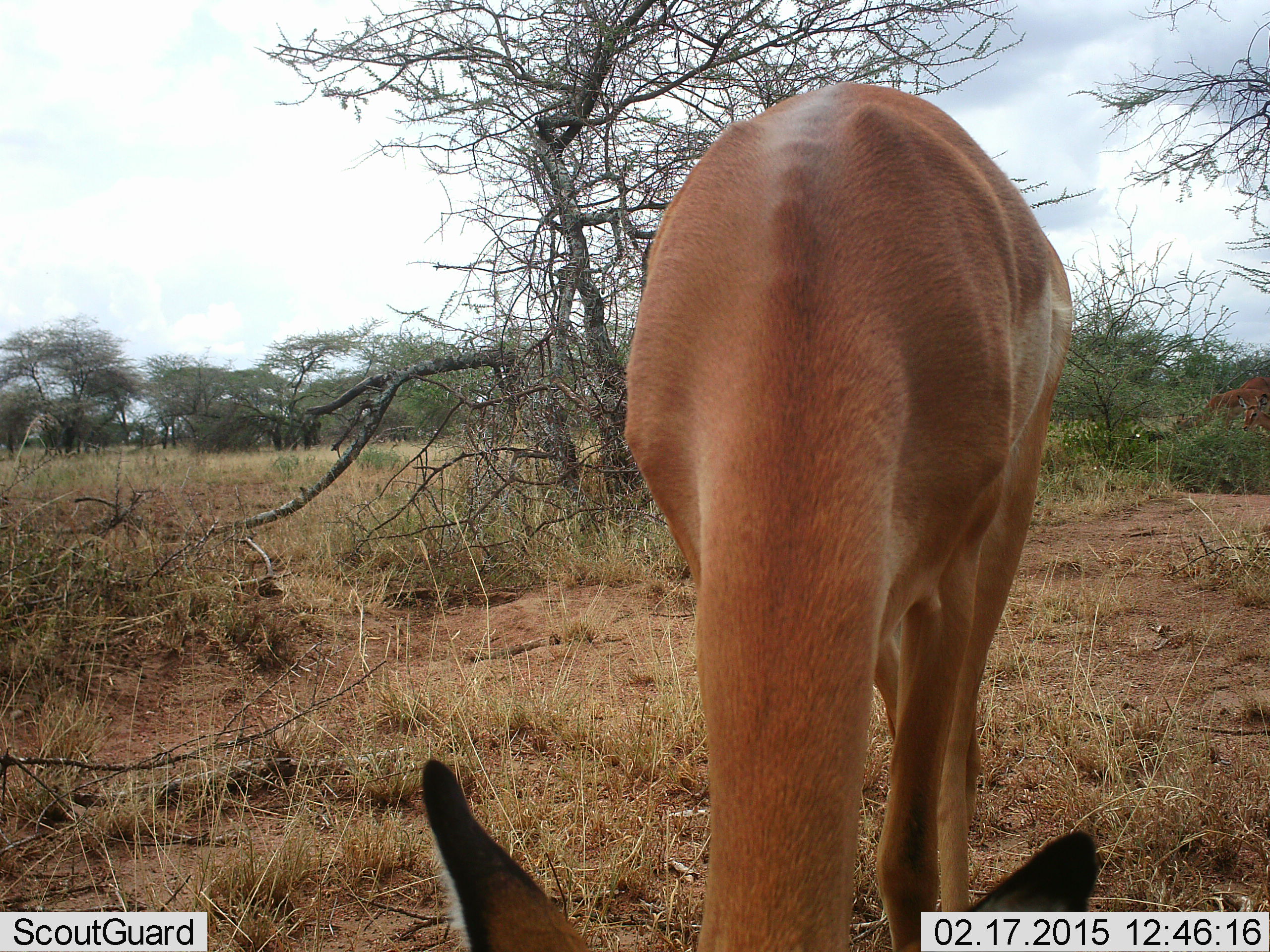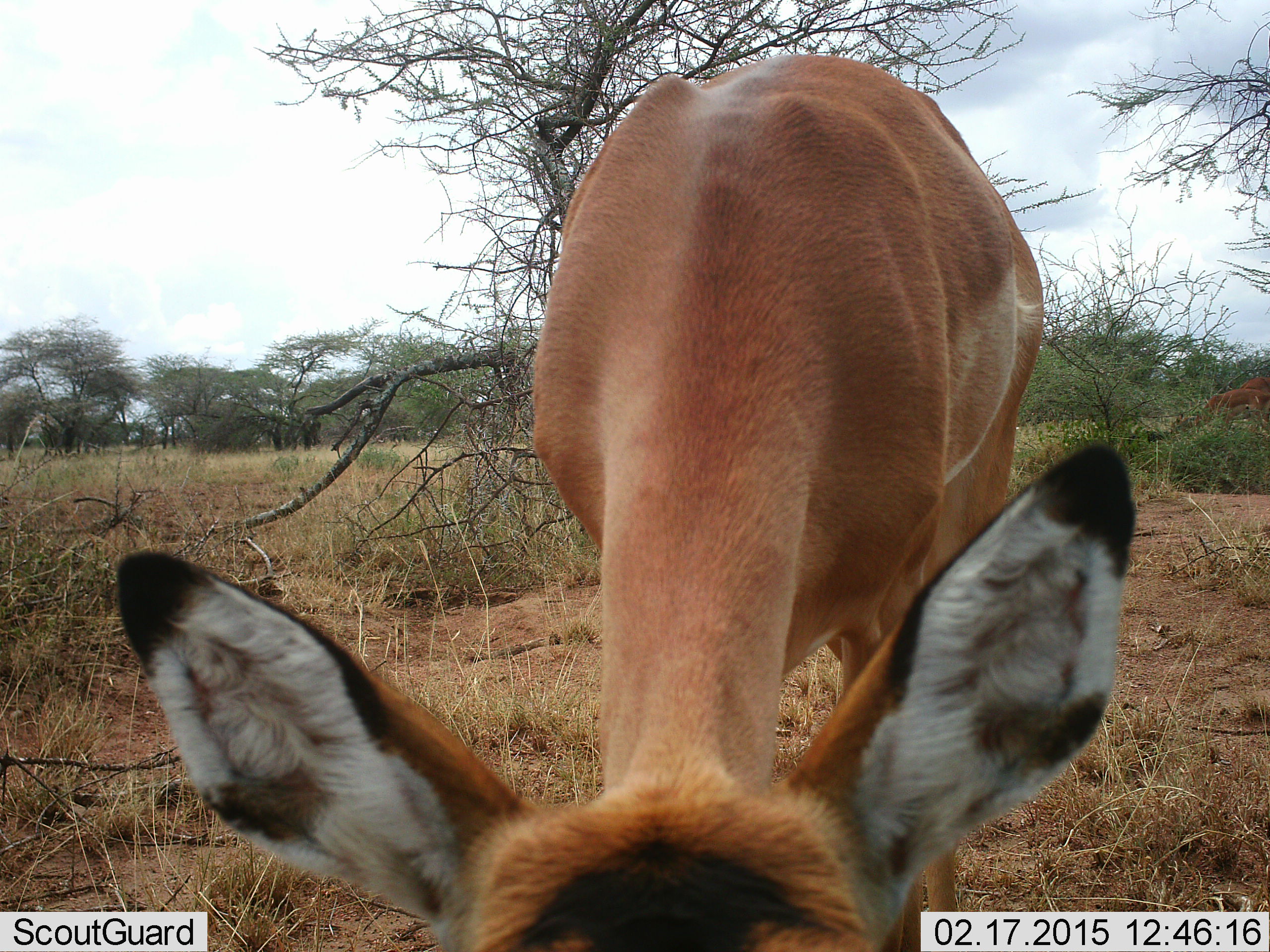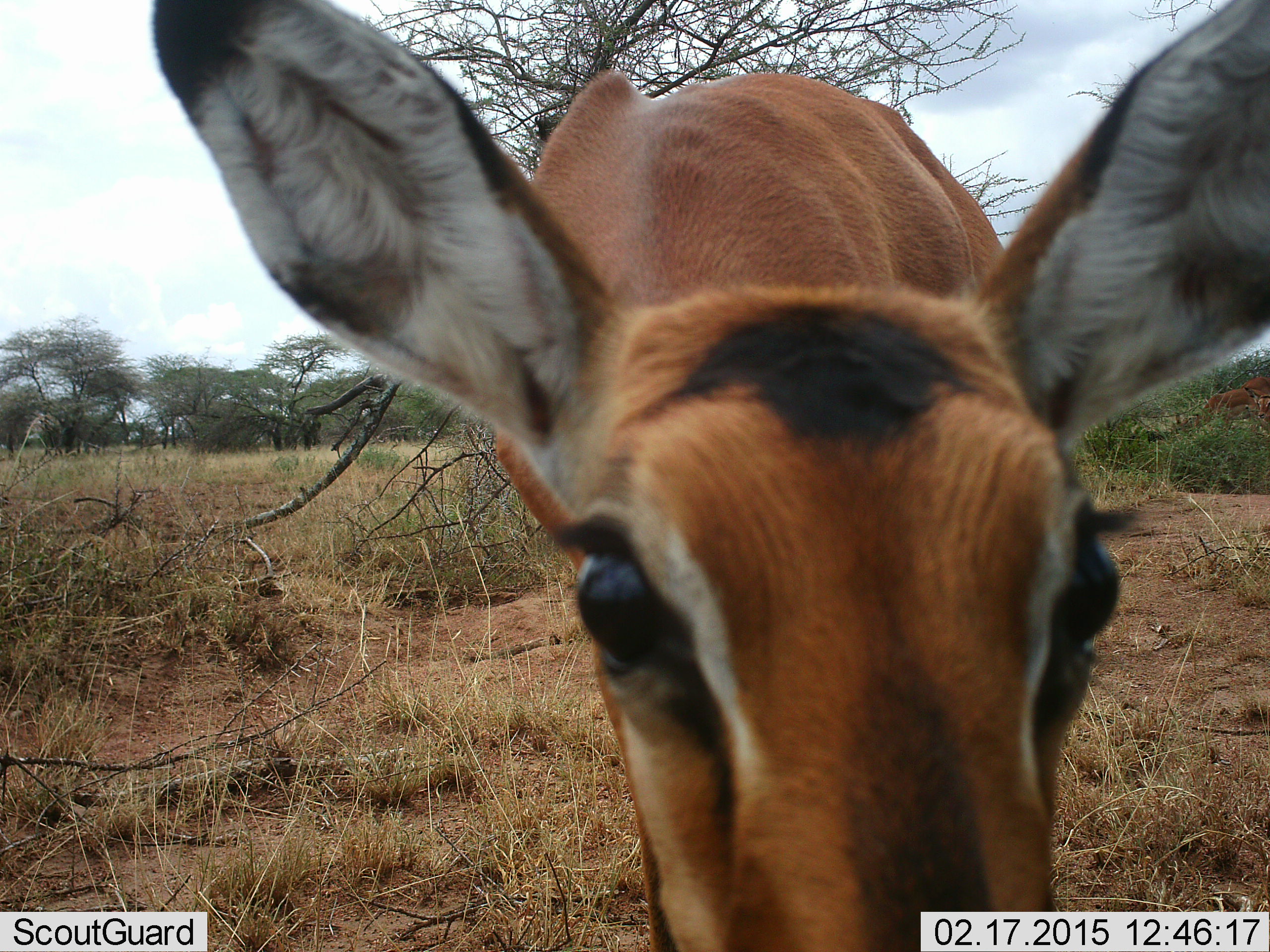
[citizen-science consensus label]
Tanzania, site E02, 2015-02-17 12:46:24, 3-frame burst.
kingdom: Animalia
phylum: Chordata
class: Mammalia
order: Artiodactyla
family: Bovidae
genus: Aepyceros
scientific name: Aepyceros melampus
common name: impala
Impala (Aepyceros melampus), count 4. Behavior (volunteer vote fractions): standing 60%, resting 0%, moving 10%, interacting 20%. Young present (vote fraction): 0%. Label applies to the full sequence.